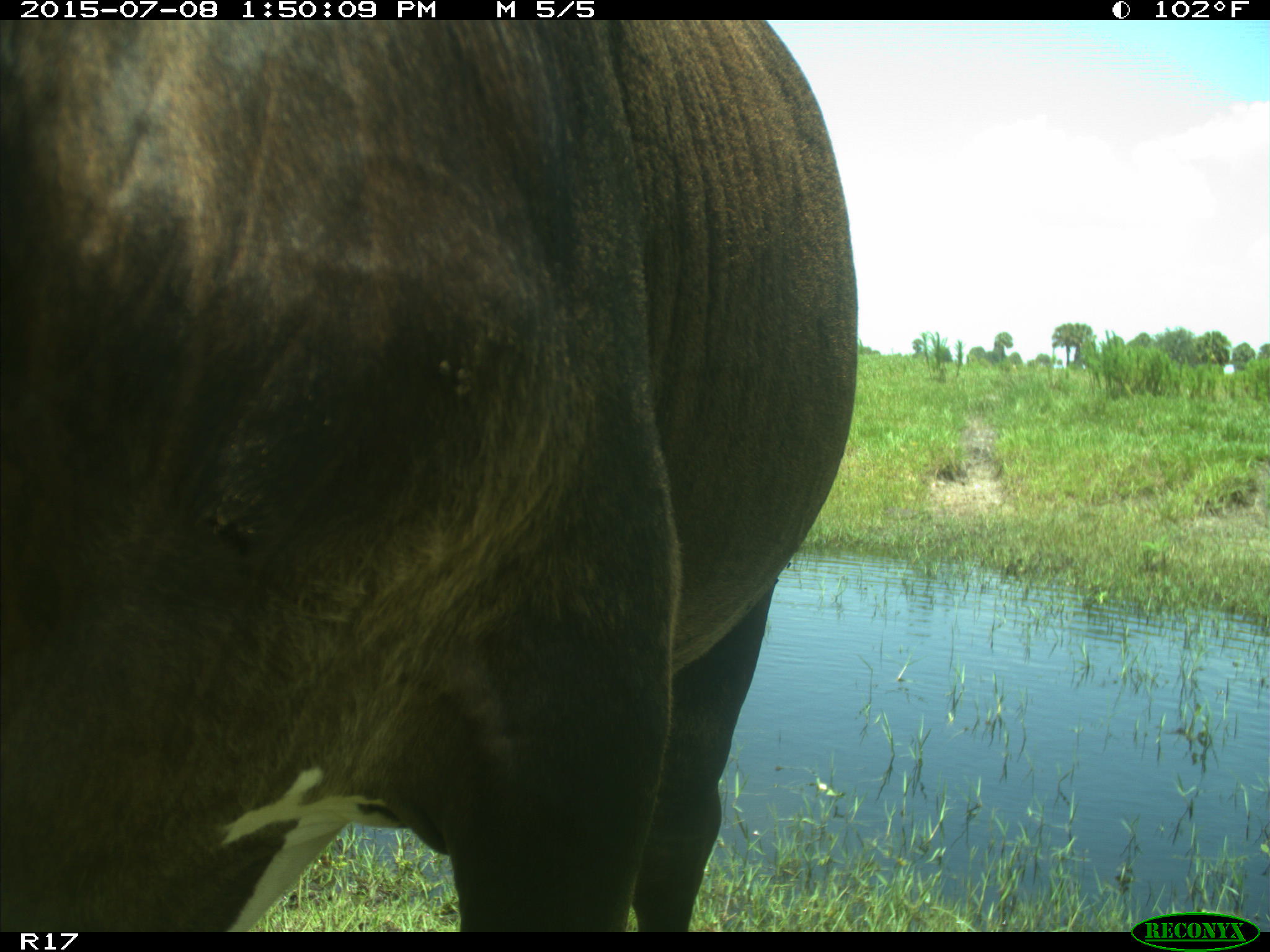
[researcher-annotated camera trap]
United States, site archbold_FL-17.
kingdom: Animalia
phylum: Chordata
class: Mammalia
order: Artiodactyla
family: Bovidae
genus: Bos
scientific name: Bos taurus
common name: domestic cow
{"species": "Bos taurus (domestic cow)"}